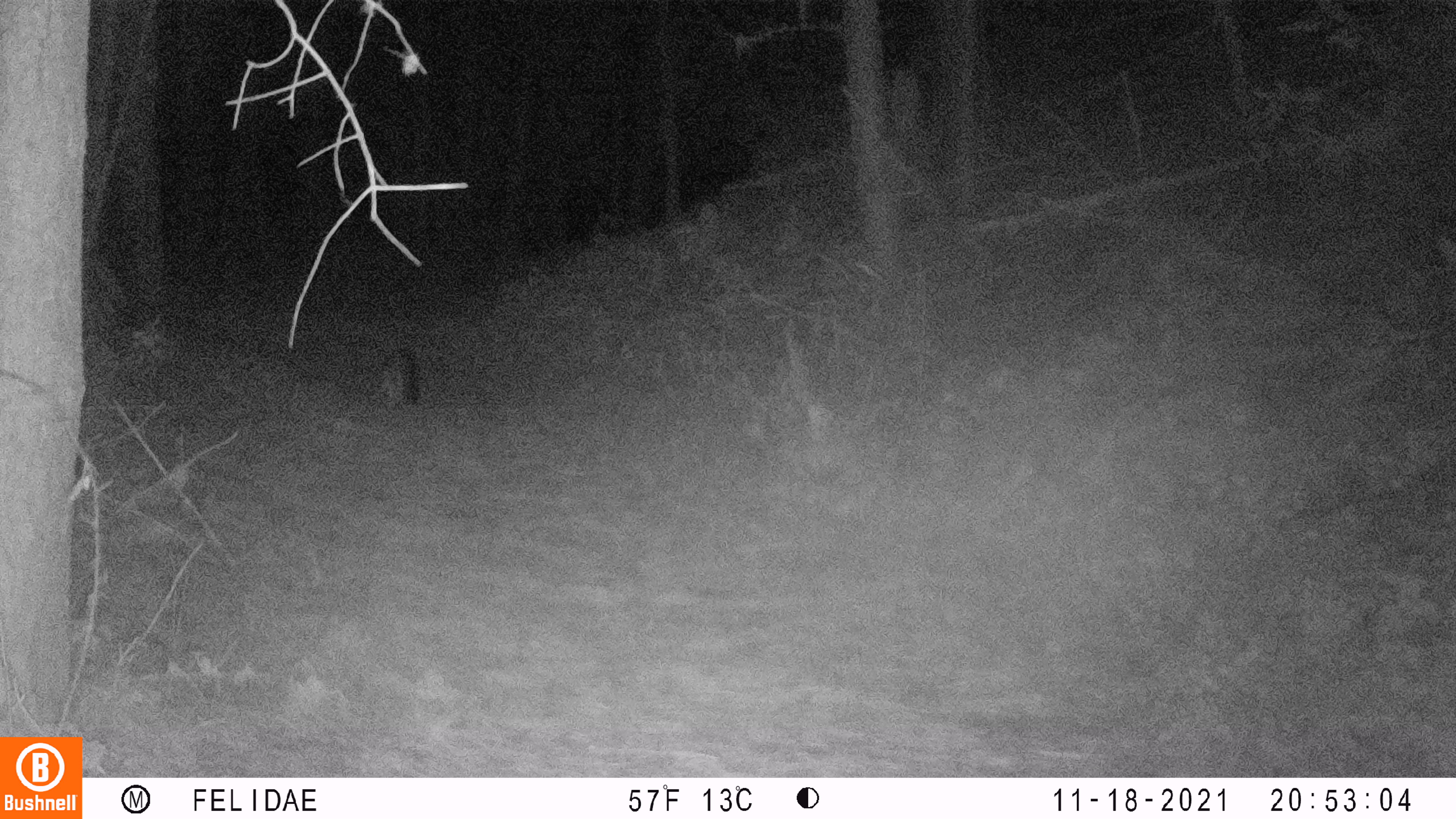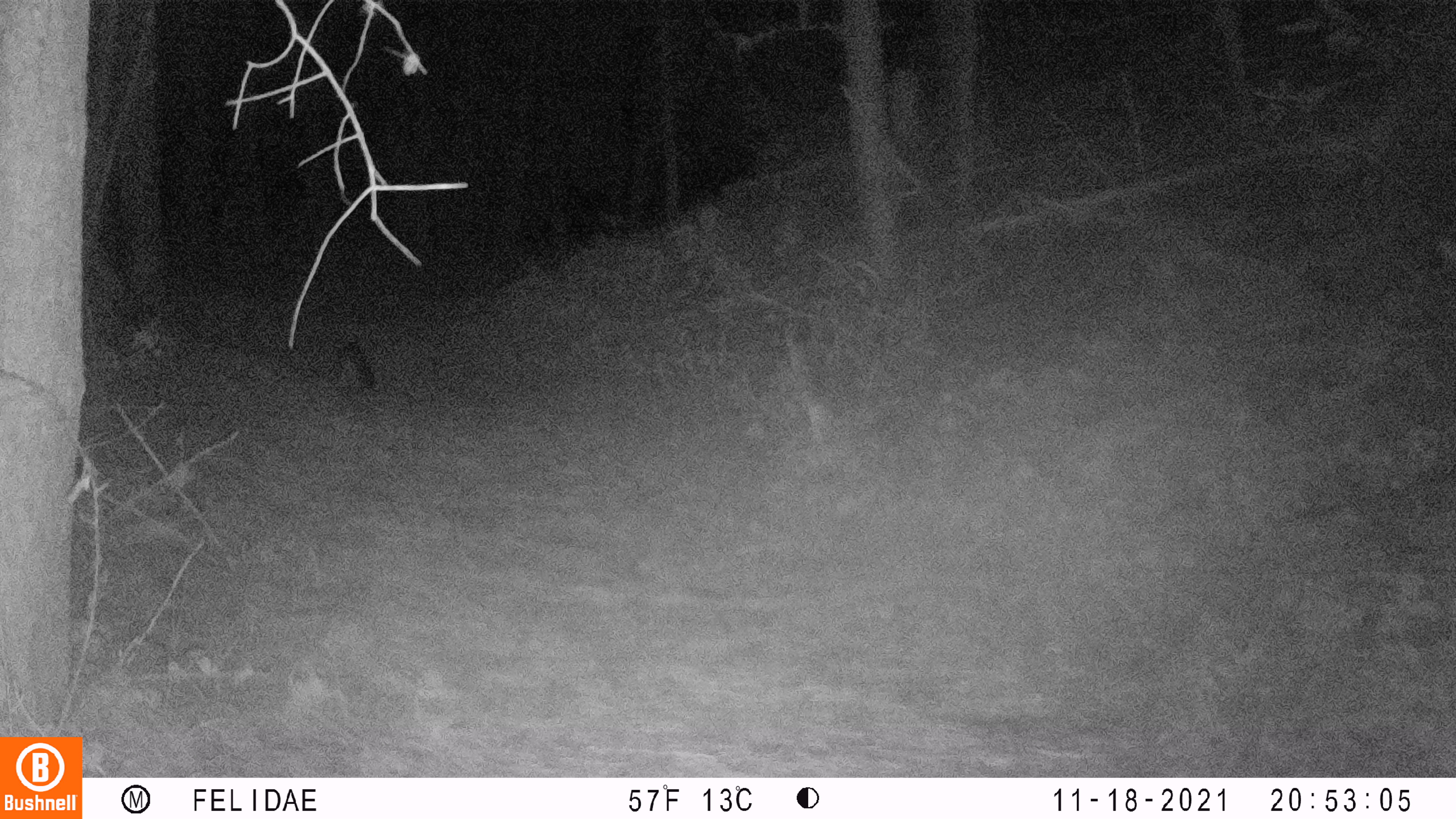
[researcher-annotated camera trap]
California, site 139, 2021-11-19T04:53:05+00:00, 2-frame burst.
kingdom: Animalia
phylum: Chordata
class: Mammalia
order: Carnivora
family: Canidae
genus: Urocyon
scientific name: Urocyon cinereoargenteus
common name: gray fox